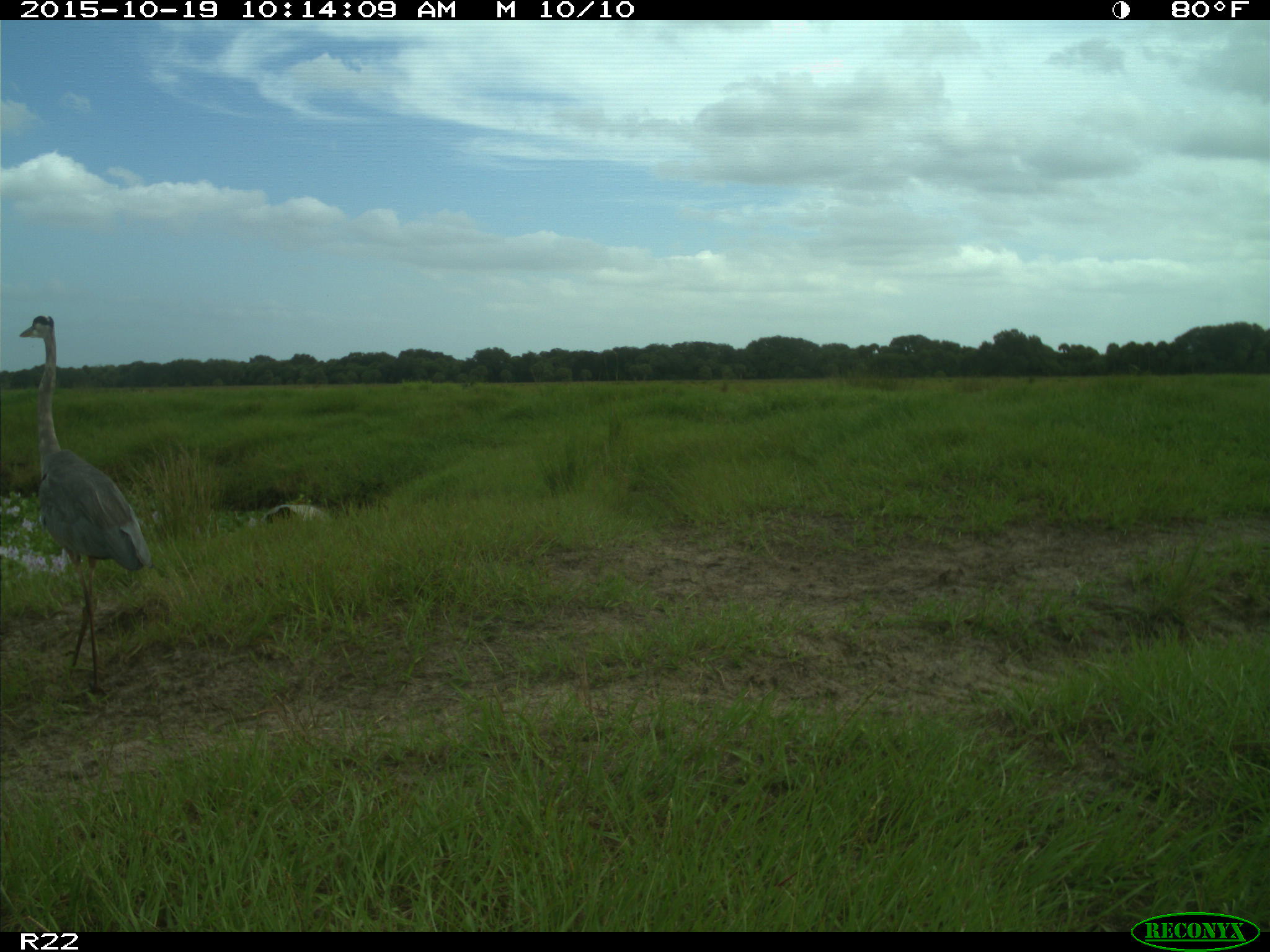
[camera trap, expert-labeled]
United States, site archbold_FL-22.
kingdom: Animalia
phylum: Chordata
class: Aves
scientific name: Aves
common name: birds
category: unidentified bird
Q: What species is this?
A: Unidentified bird (birds) (Aves).